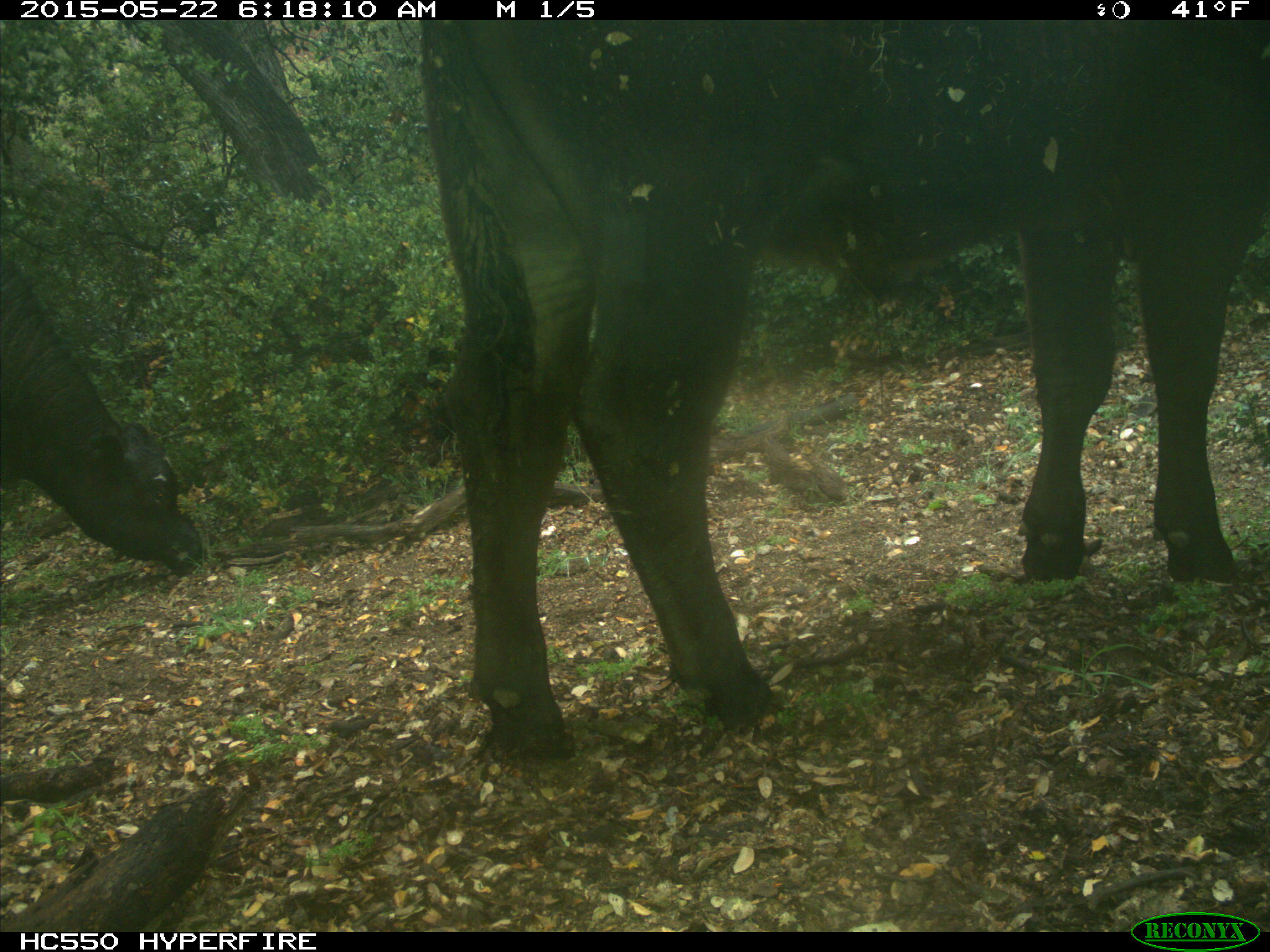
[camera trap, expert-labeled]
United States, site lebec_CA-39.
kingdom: Animalia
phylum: Chordata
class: Mammalia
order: Artiodactyla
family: Bovidae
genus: Bos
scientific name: Bos taurus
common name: domestic cow